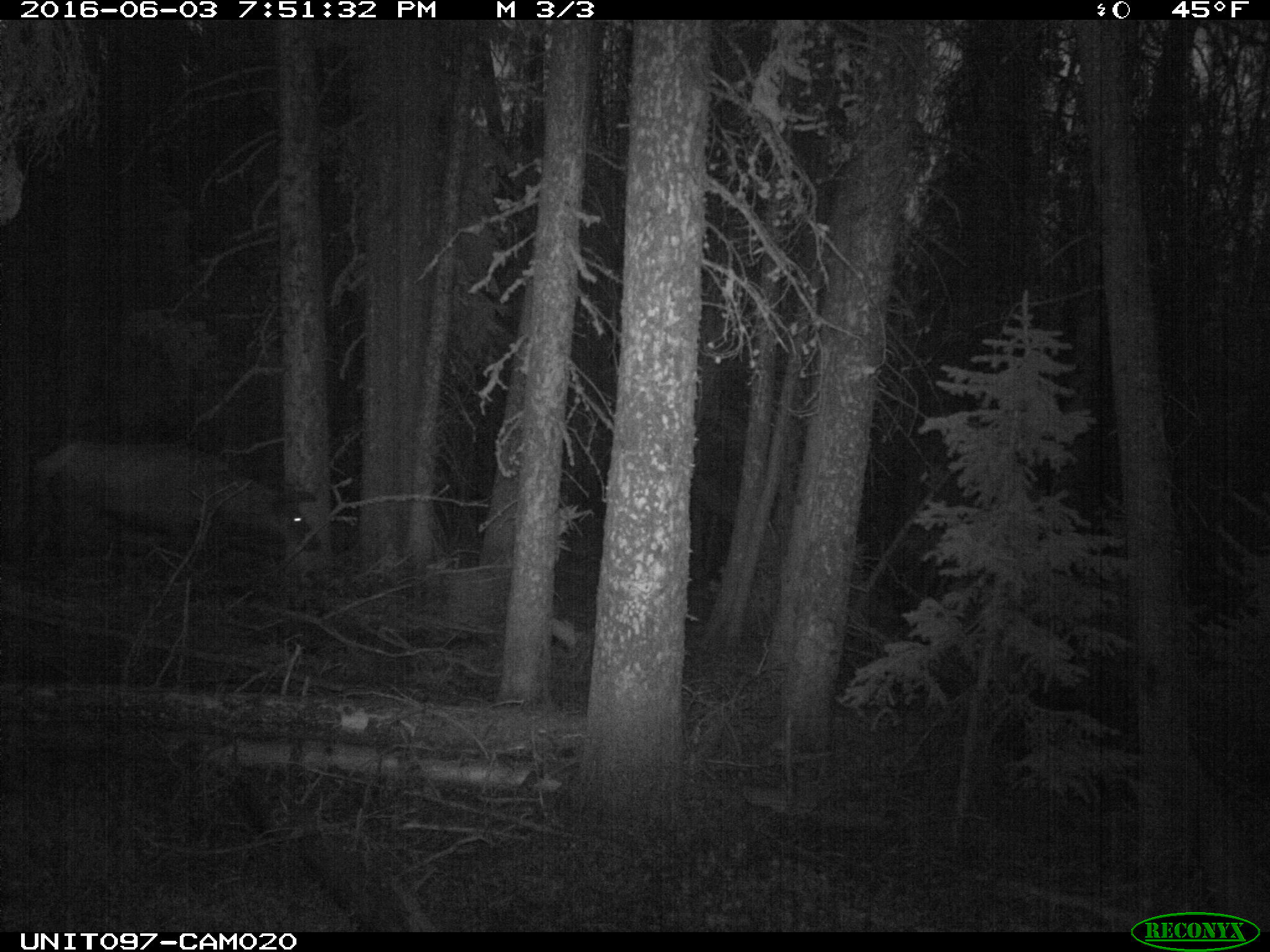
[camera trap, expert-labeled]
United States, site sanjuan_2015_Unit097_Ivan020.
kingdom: Animalia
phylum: Chordata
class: Mammalia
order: Artiodactyla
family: Cervidae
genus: Cervus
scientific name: Cervus elaphus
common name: red deer